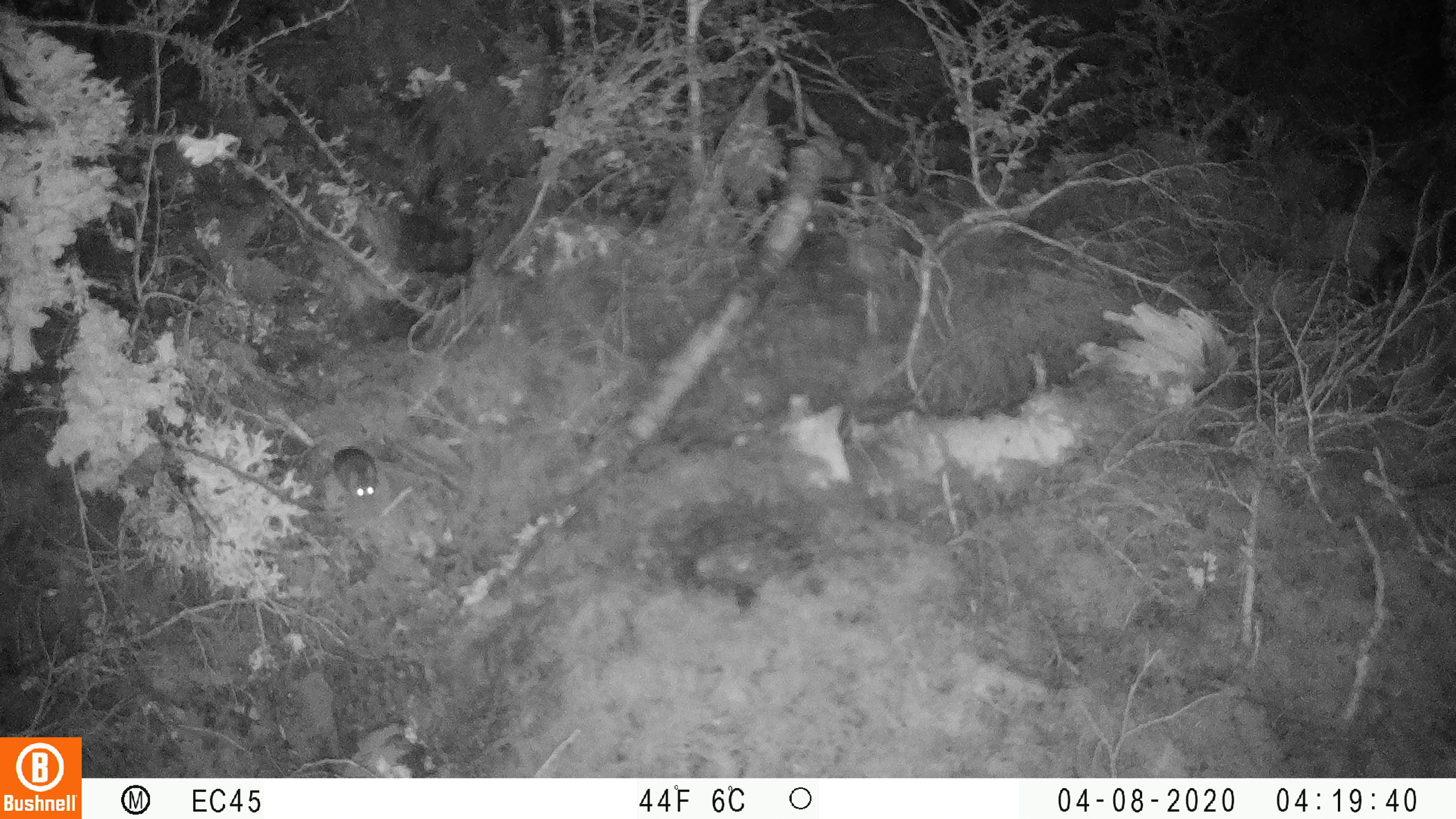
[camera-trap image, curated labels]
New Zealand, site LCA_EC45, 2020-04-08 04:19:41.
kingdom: Animalia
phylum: Chordata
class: Mammalia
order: Rodentia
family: Muridae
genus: Rattus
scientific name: Rattus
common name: rat